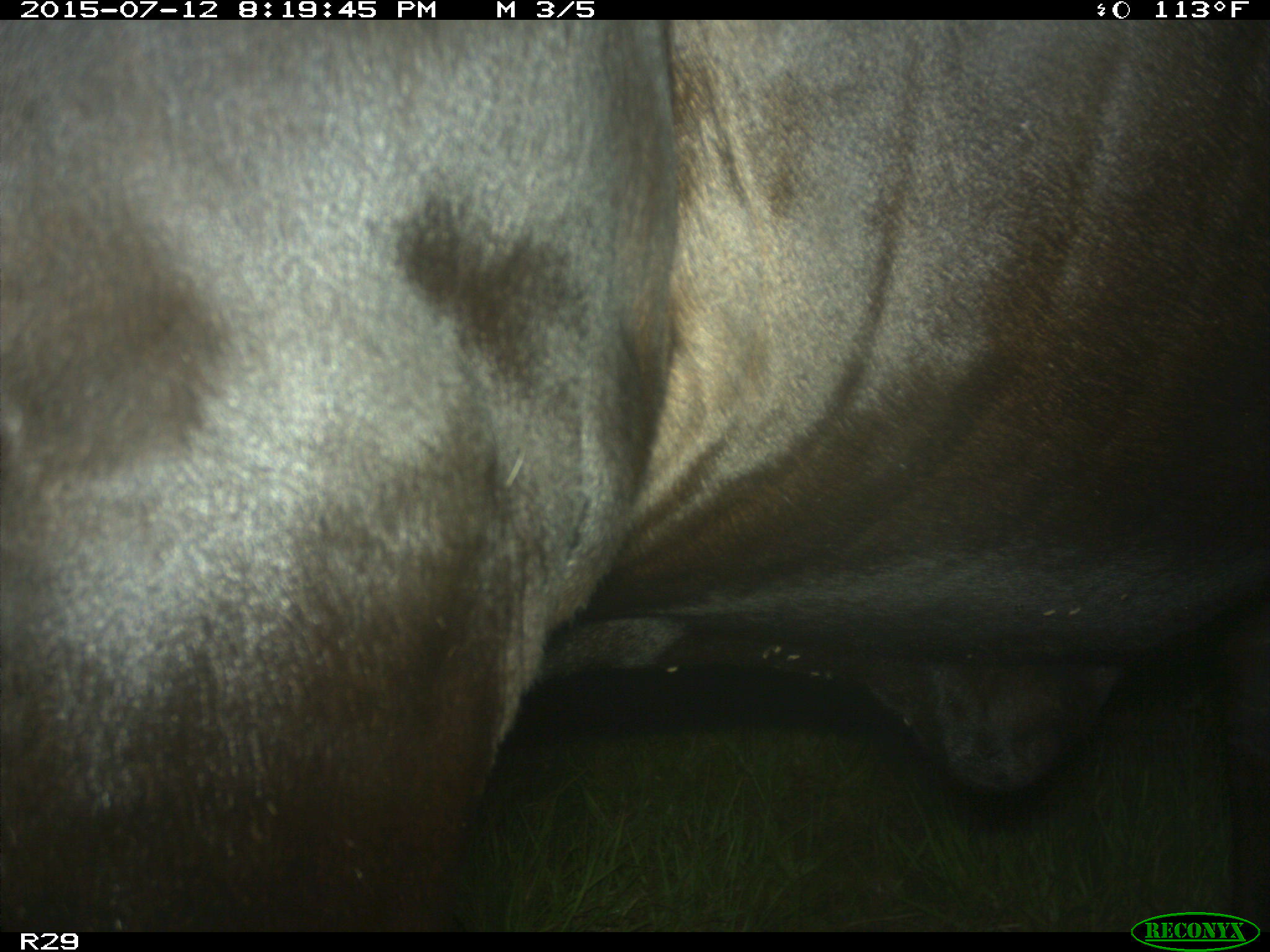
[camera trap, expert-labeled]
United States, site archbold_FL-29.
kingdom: Animalia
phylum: Chordata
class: Mammalia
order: Artiodactyla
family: Bovidae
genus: Bos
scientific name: Bos taurus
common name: domestic cow